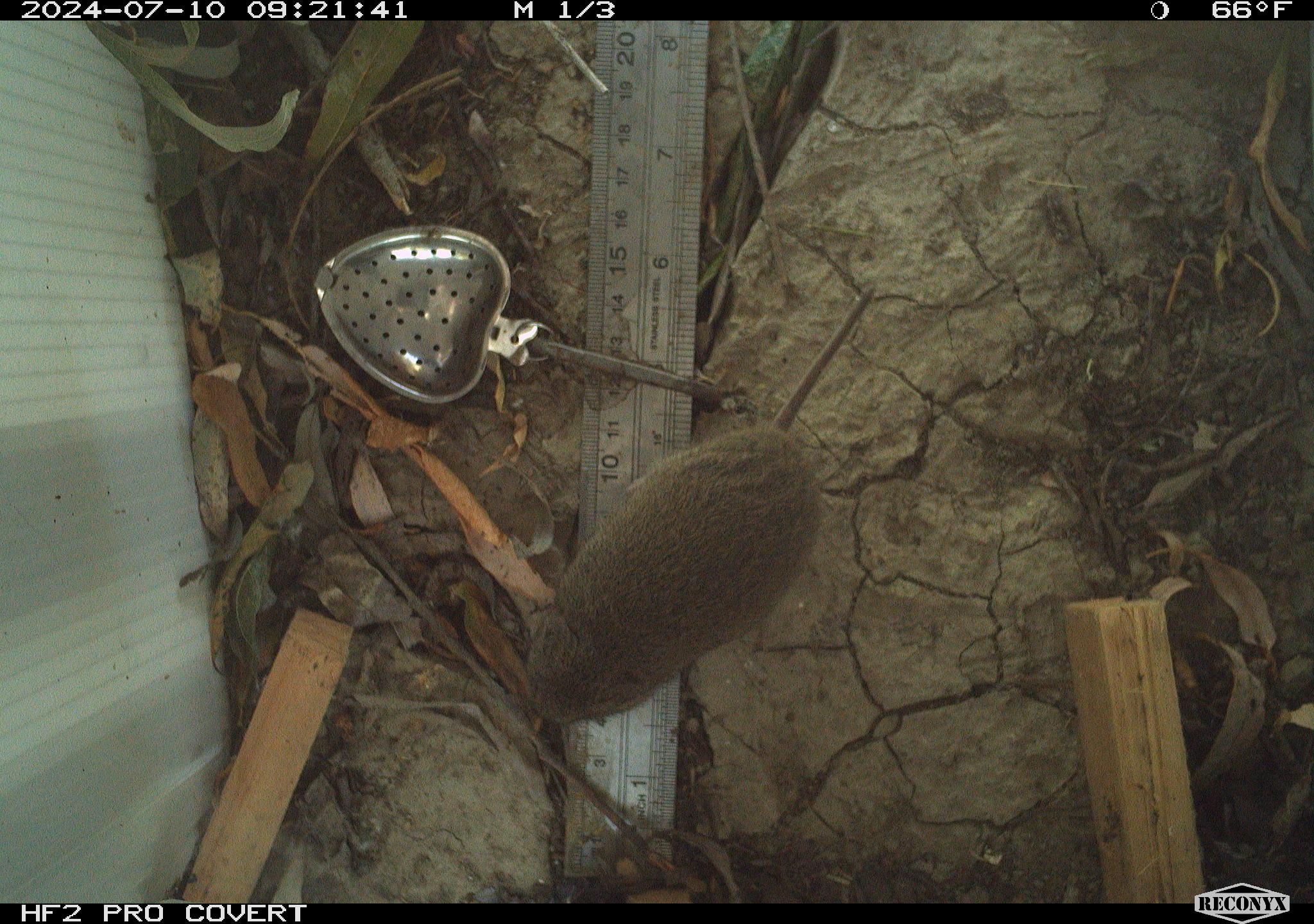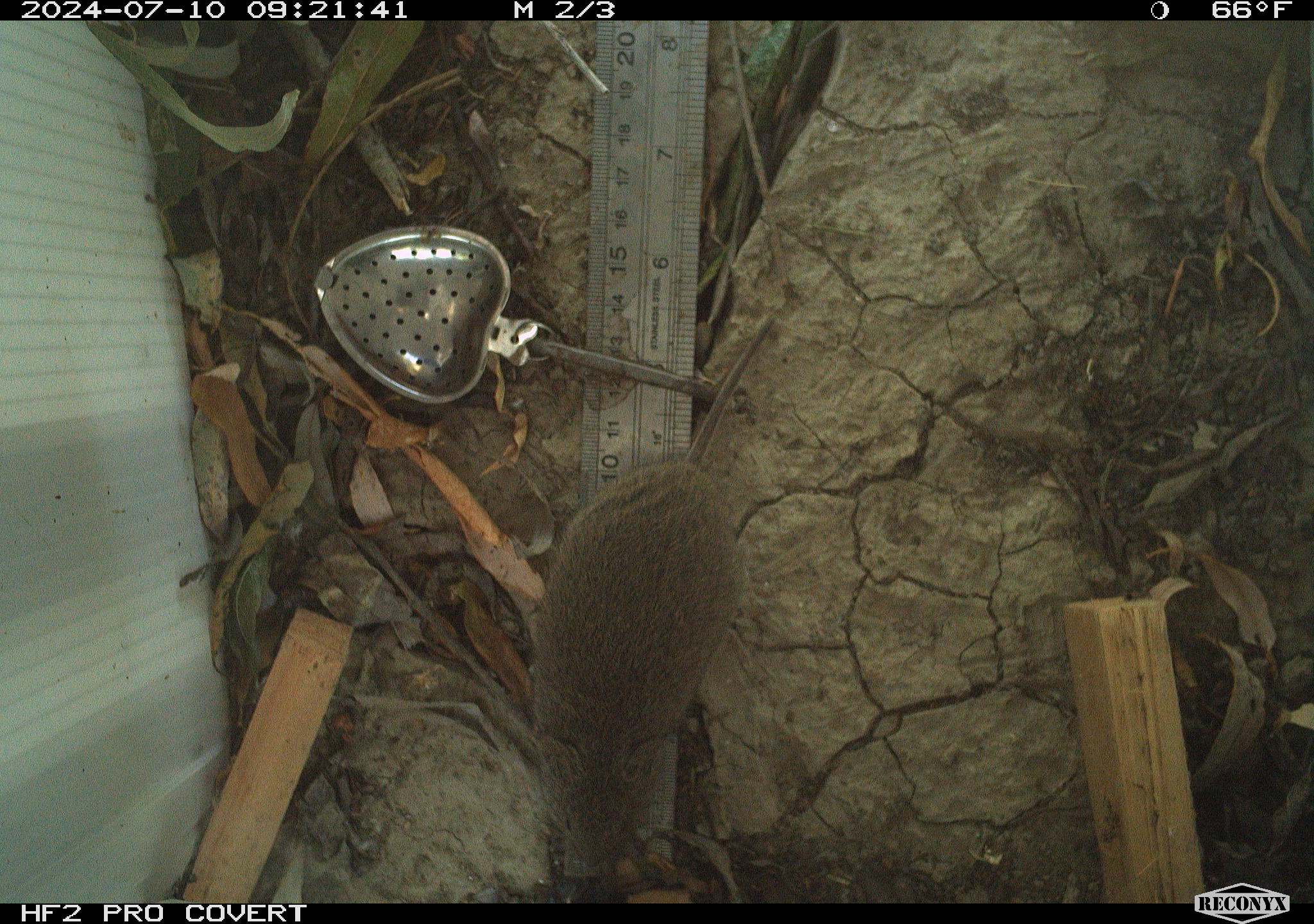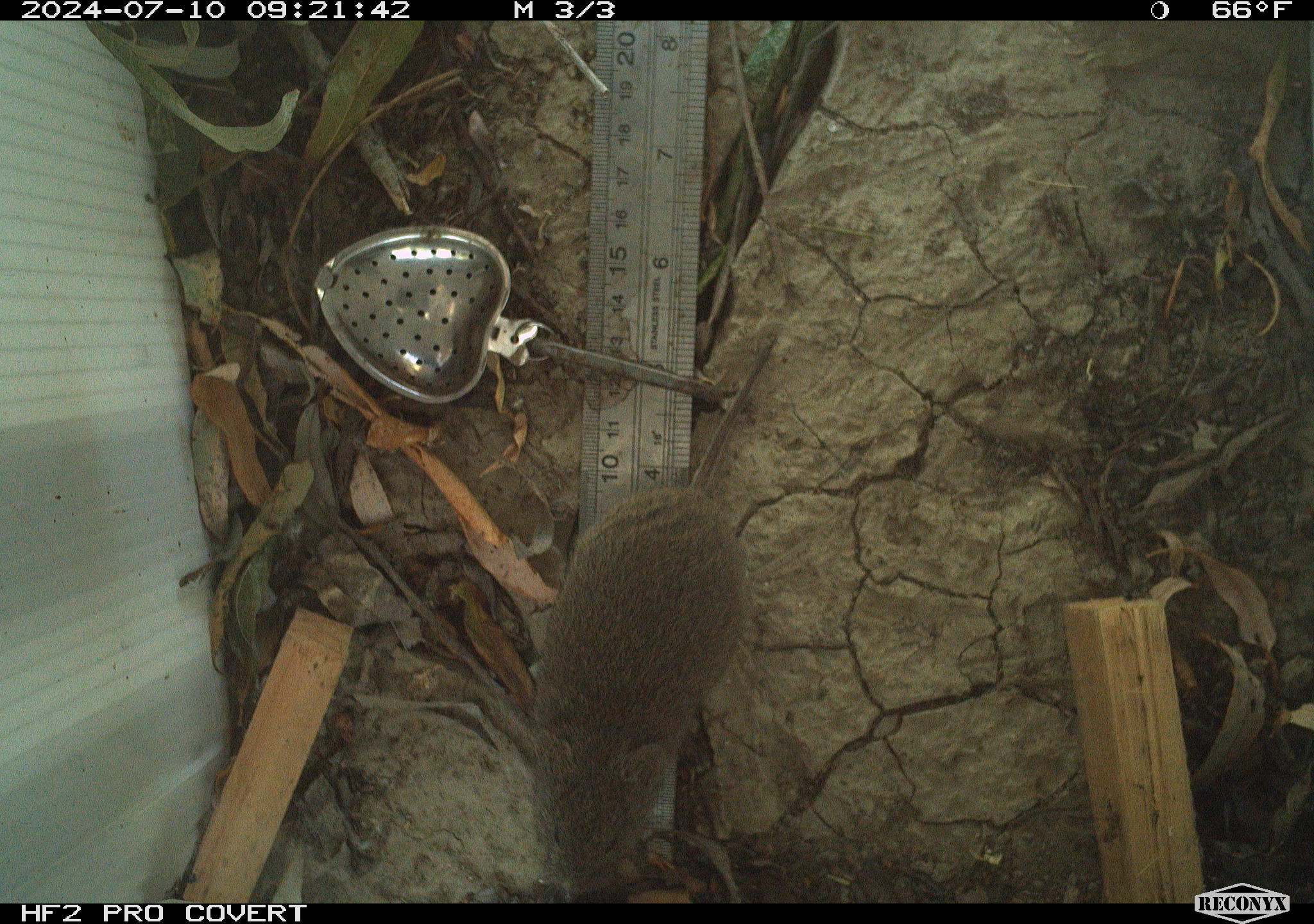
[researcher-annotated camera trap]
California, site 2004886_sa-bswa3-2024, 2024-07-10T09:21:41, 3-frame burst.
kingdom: Animalia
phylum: Chordata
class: Mammalia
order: Rodentia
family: Cricetidae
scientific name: Arvicolinae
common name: voles, lemmings, and muskrats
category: arvicolinae subfamily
Arvicolinae subfamily (voles, lemmings, and muskrats) (Arvicolinae).